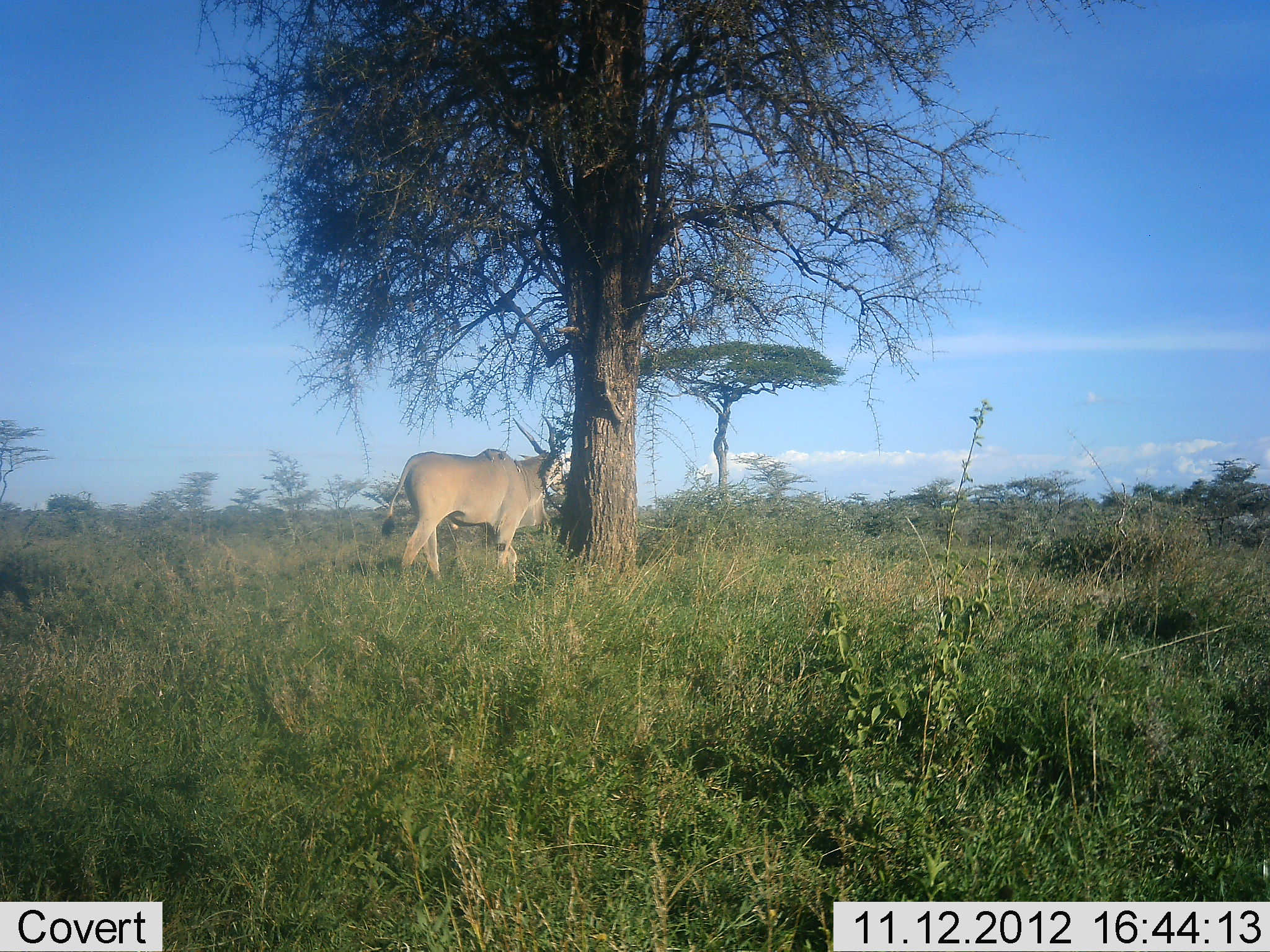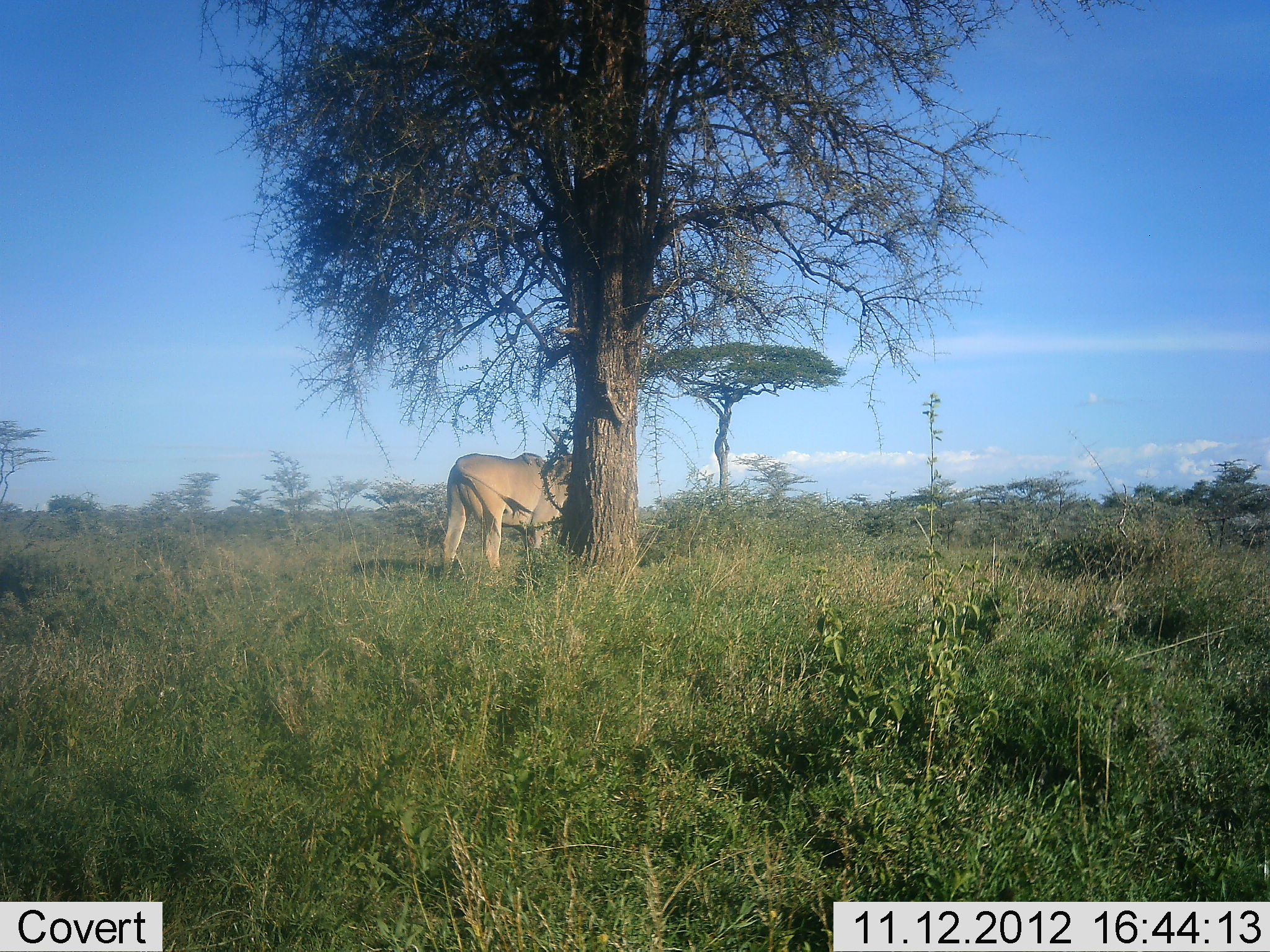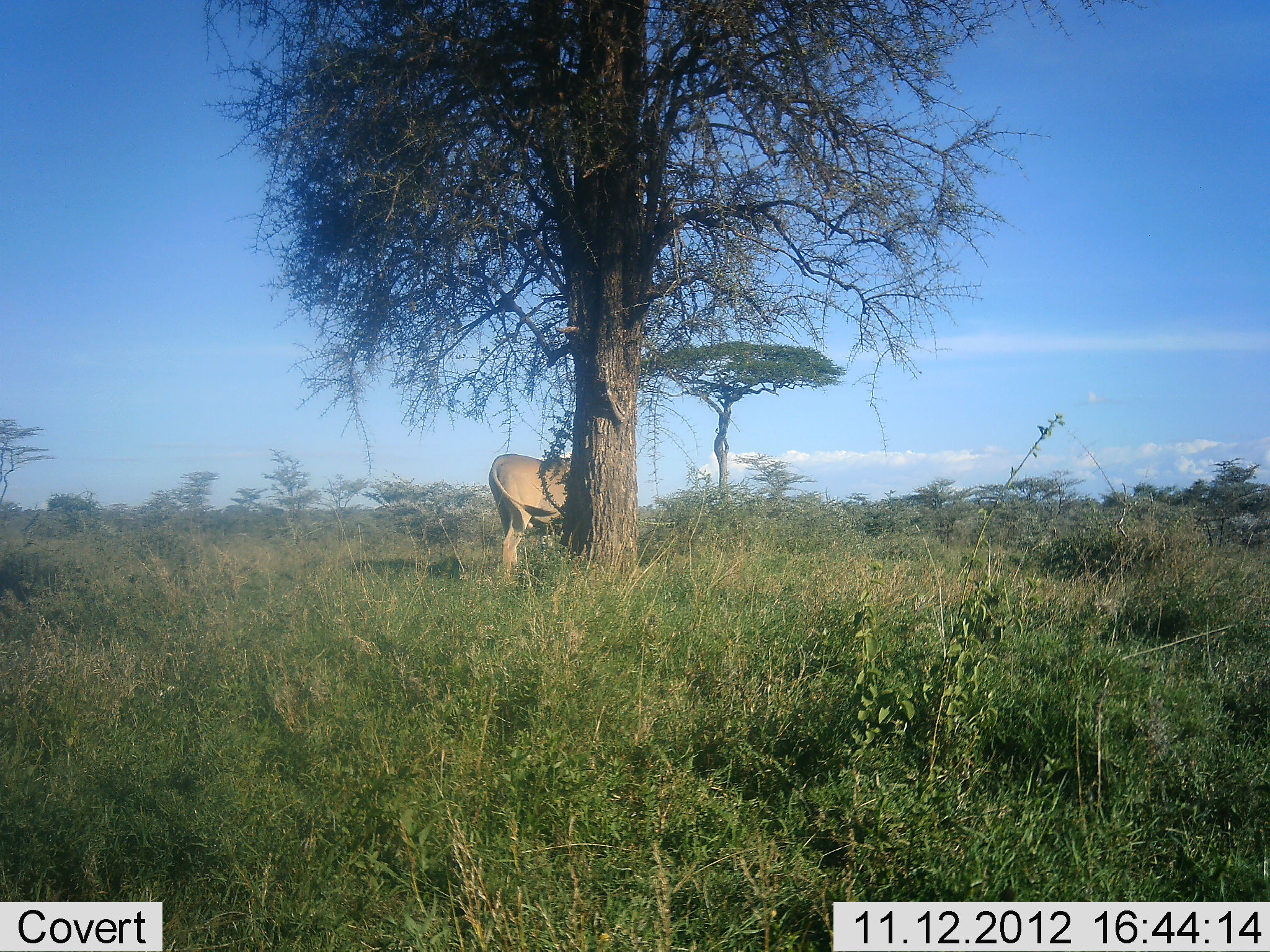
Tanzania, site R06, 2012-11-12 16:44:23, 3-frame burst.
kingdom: Animalia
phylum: Chordata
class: Mammalia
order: Artiodactyla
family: Bovidae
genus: Tragelaphus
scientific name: Tragelaphus oryx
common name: eland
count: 1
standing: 20%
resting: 0%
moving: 70%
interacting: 0%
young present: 0%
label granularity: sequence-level